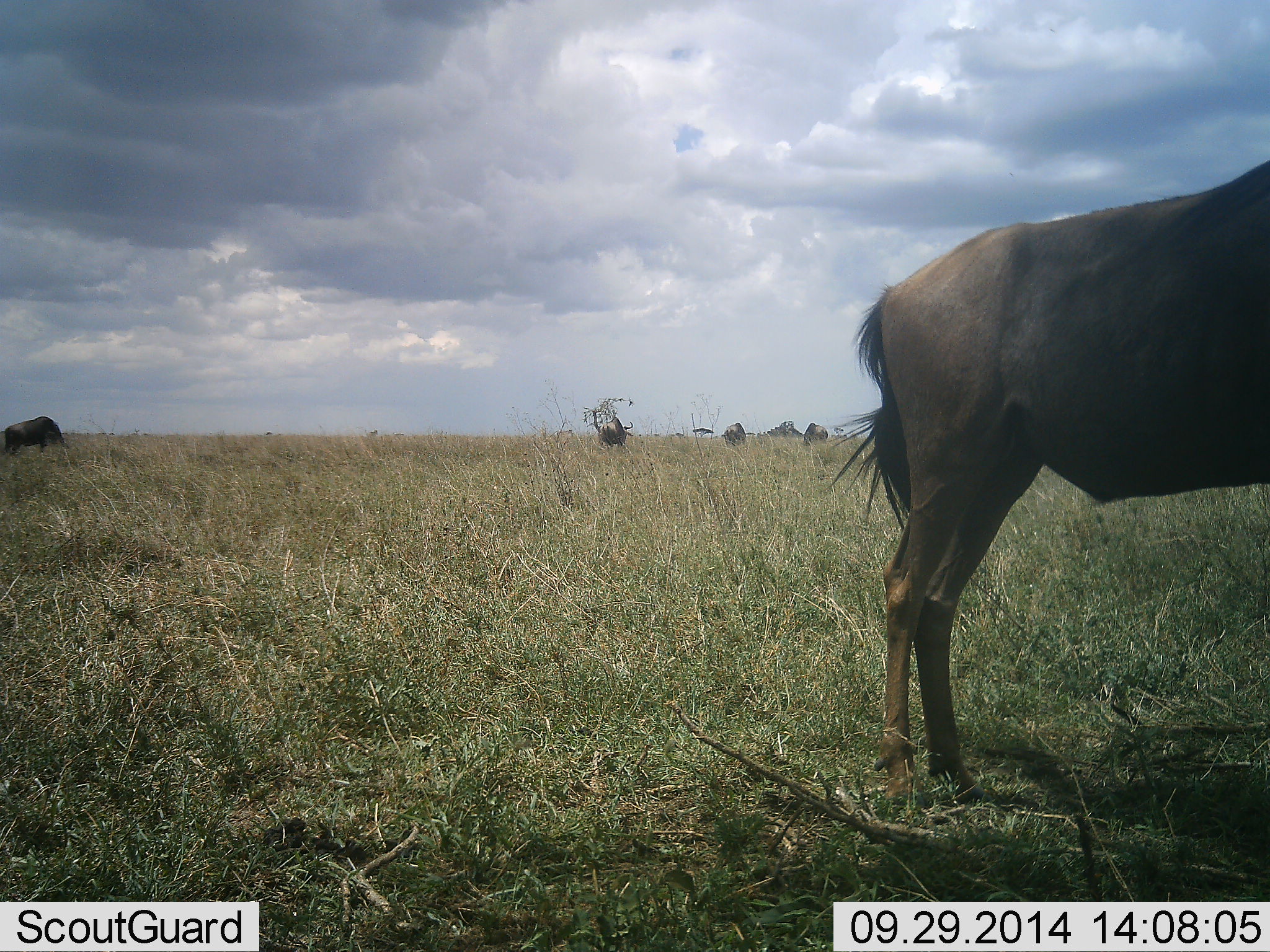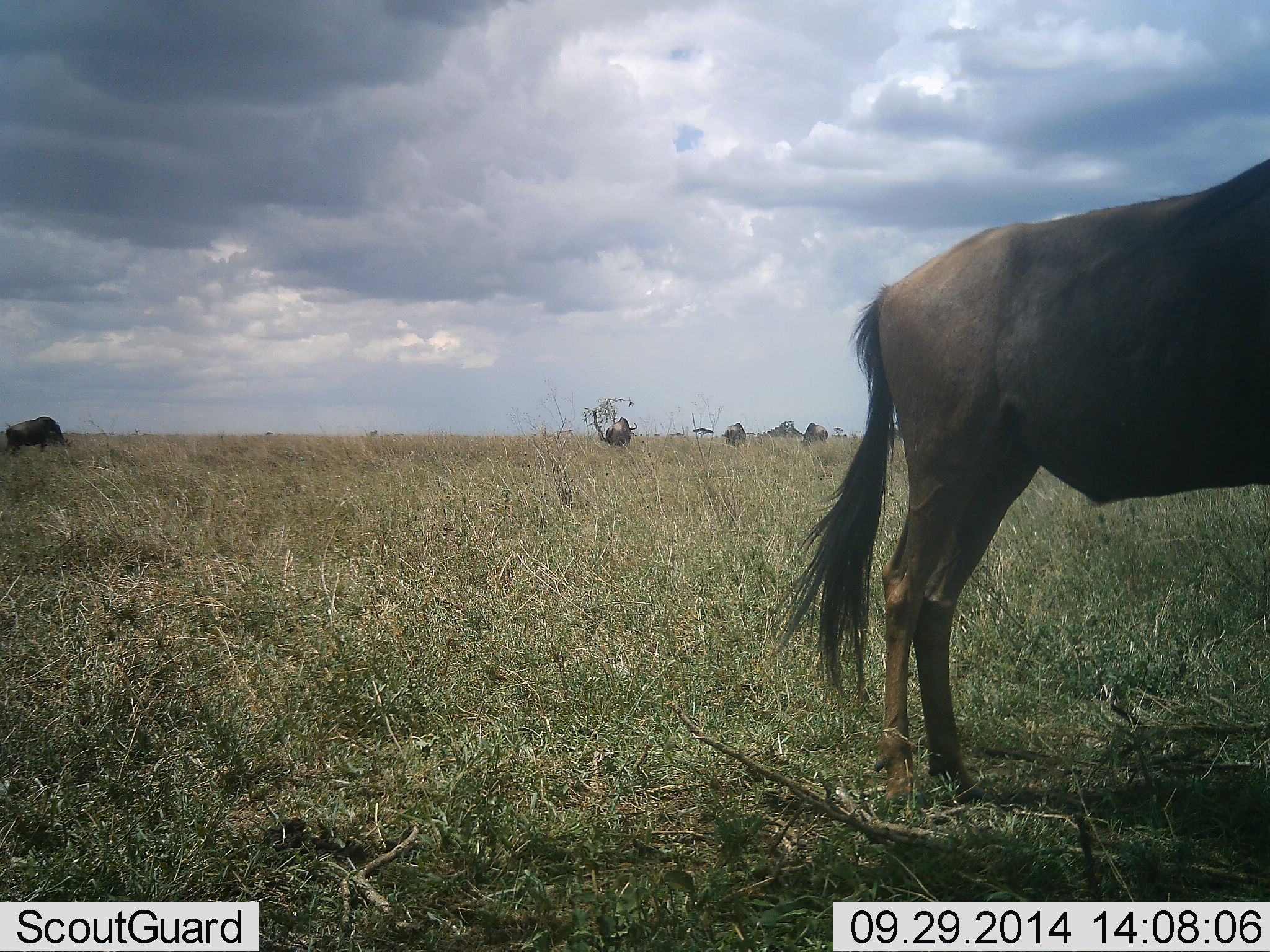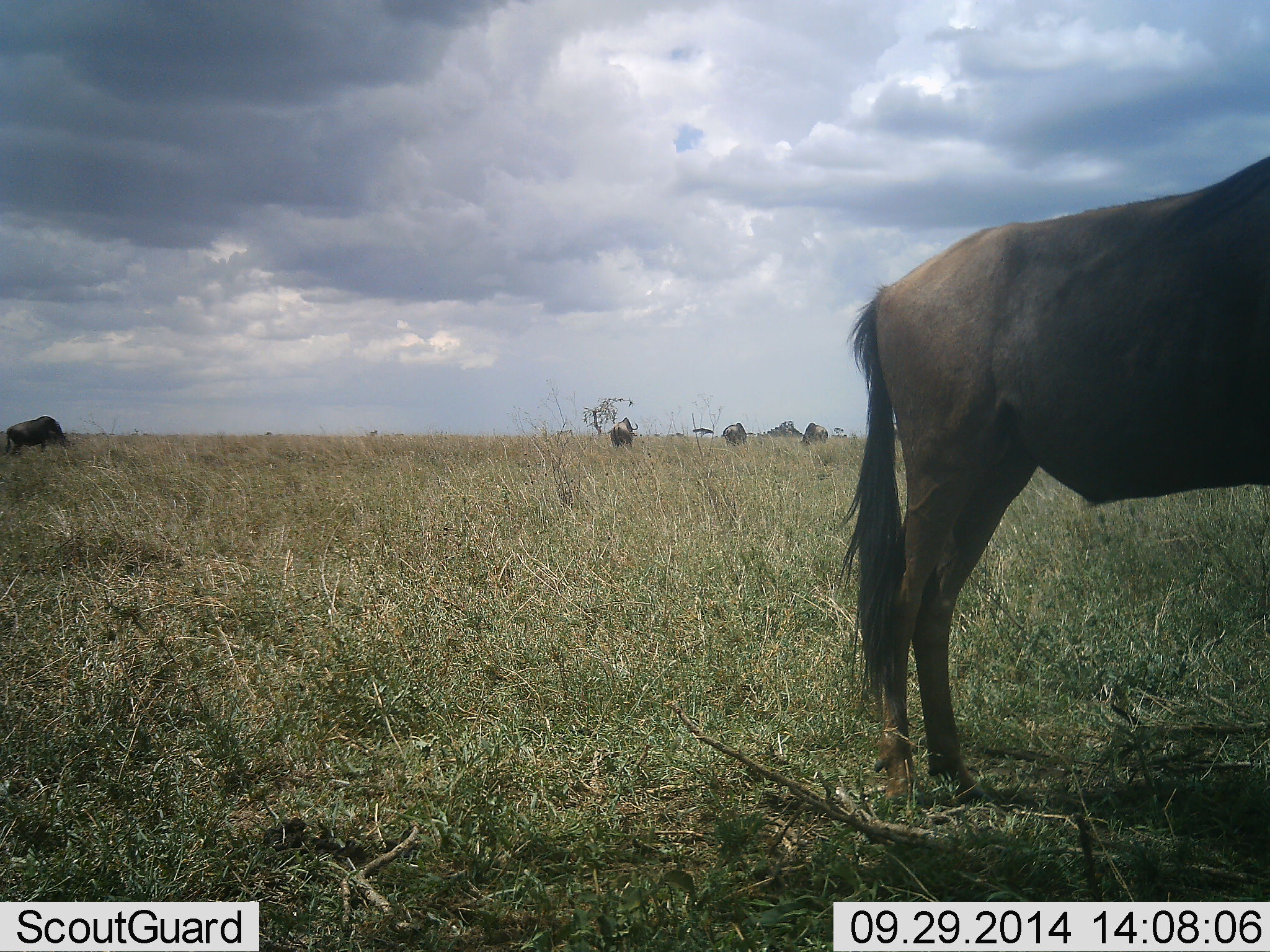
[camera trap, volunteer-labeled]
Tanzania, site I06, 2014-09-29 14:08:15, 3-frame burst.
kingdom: Animalia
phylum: Chordata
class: Mammalia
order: Artiodactyla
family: Bovidae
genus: Connochaetes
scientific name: Connochaetes taurinus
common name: blue wildebeest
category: wildebeest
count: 5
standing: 100%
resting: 0%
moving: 20%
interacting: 0%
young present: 0%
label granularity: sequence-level